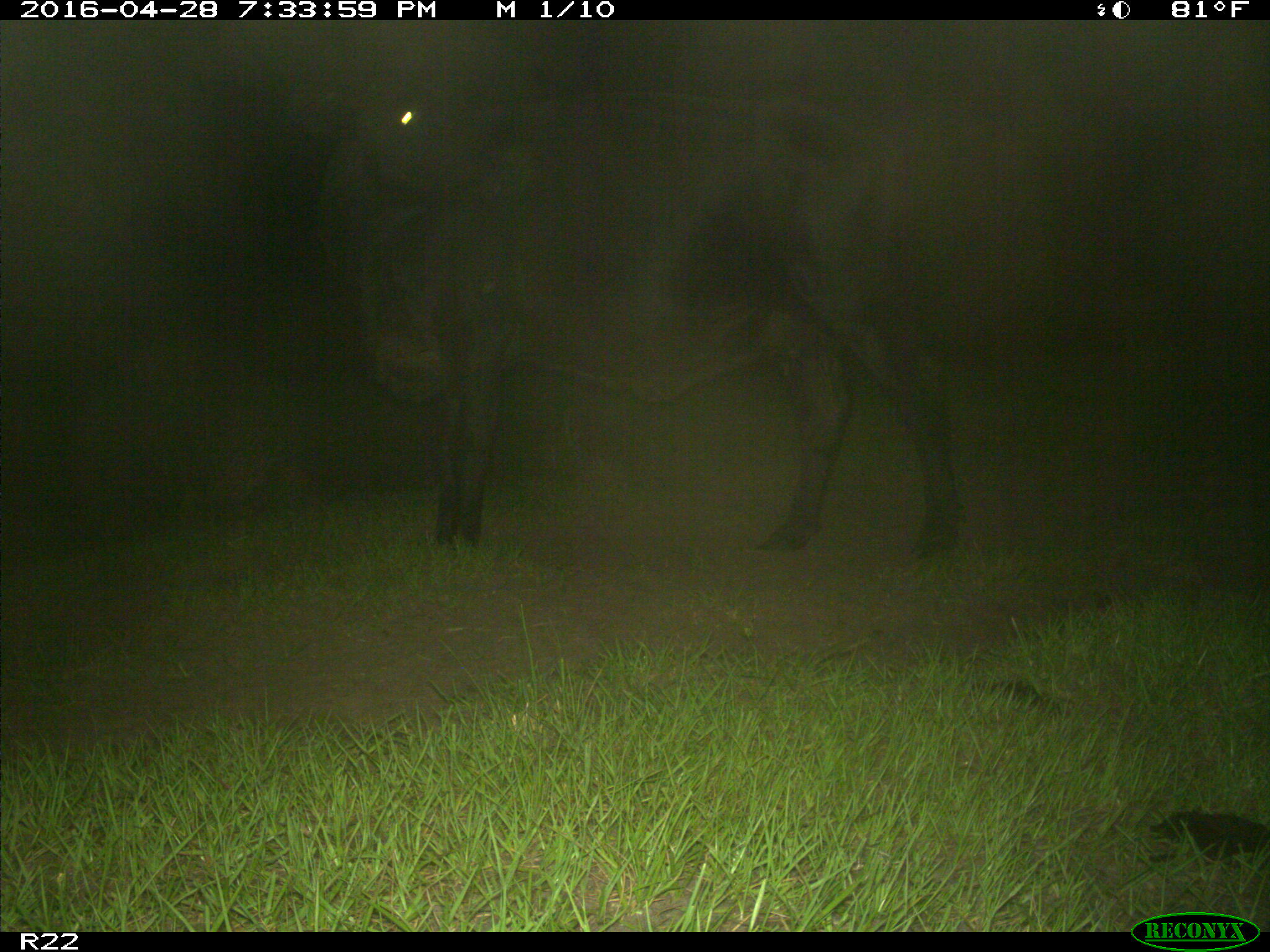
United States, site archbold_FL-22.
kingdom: Animalia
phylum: Chordata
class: Mammalia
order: Artiodactyla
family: Bovidae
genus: Bos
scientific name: Bos taurus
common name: domestic cow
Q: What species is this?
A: Bos taurus (domestic cow).